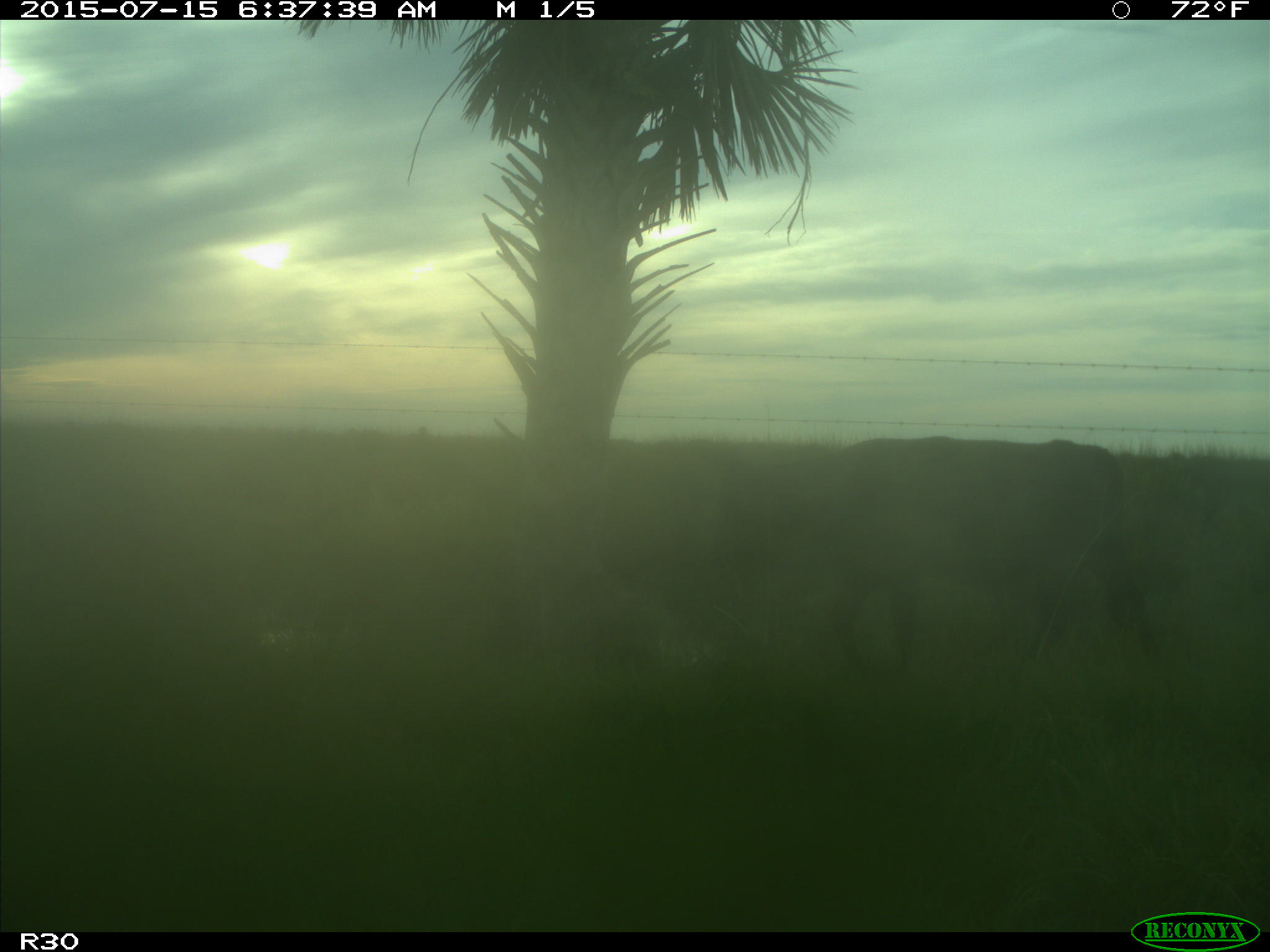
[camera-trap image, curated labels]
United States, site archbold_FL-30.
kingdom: Animalia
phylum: Chordata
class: Mammalia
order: Artiodactyla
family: Bovidae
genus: Bos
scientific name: Bos taurus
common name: domestic cow